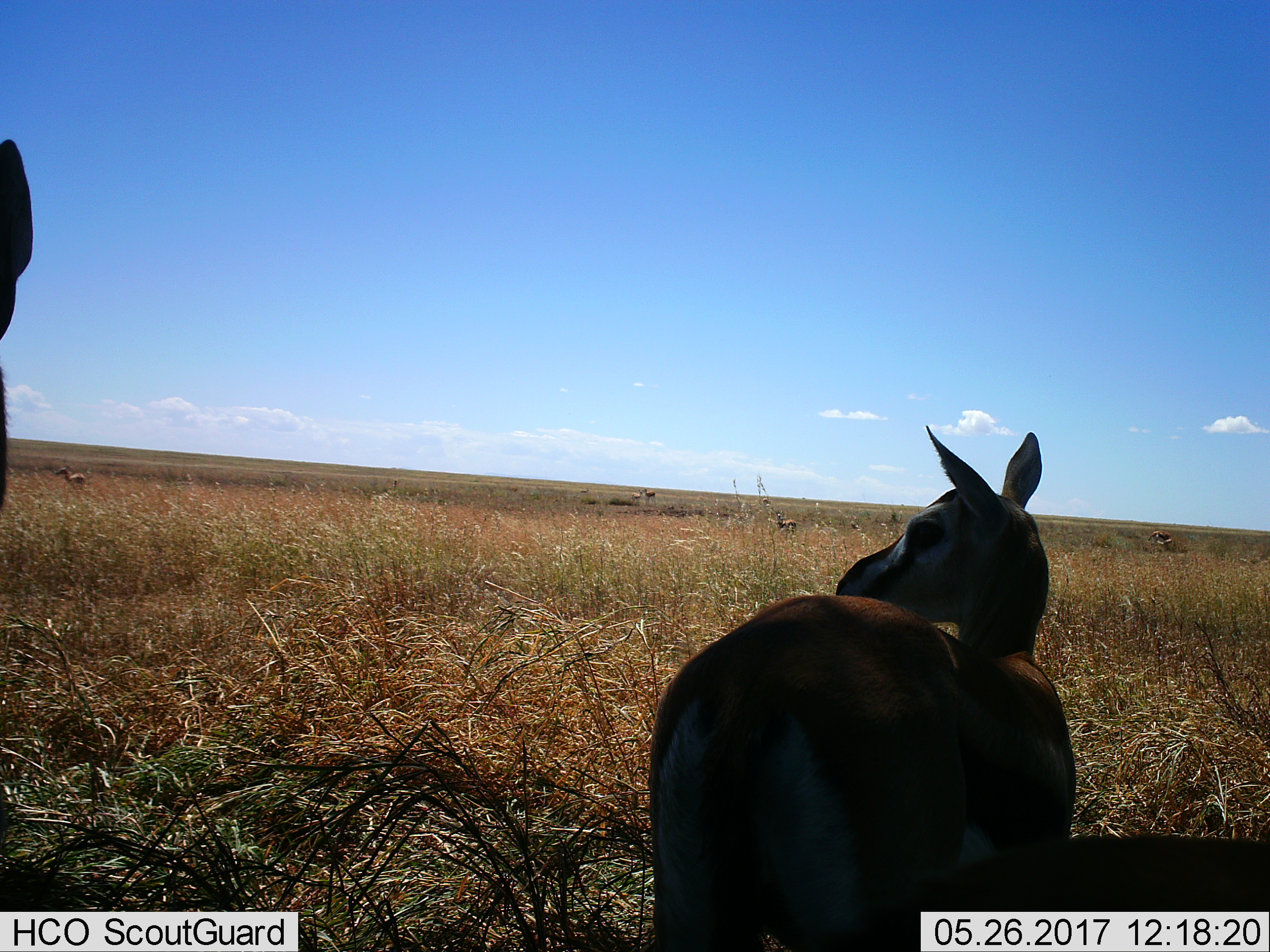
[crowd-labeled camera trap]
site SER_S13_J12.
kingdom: Animalia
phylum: Chordata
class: Mammalia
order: Artiodactyla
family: Bovidae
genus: Eudorcas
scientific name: Eudorcas thomsonii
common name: thomson's gazelle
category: gazellethomsons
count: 9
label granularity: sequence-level